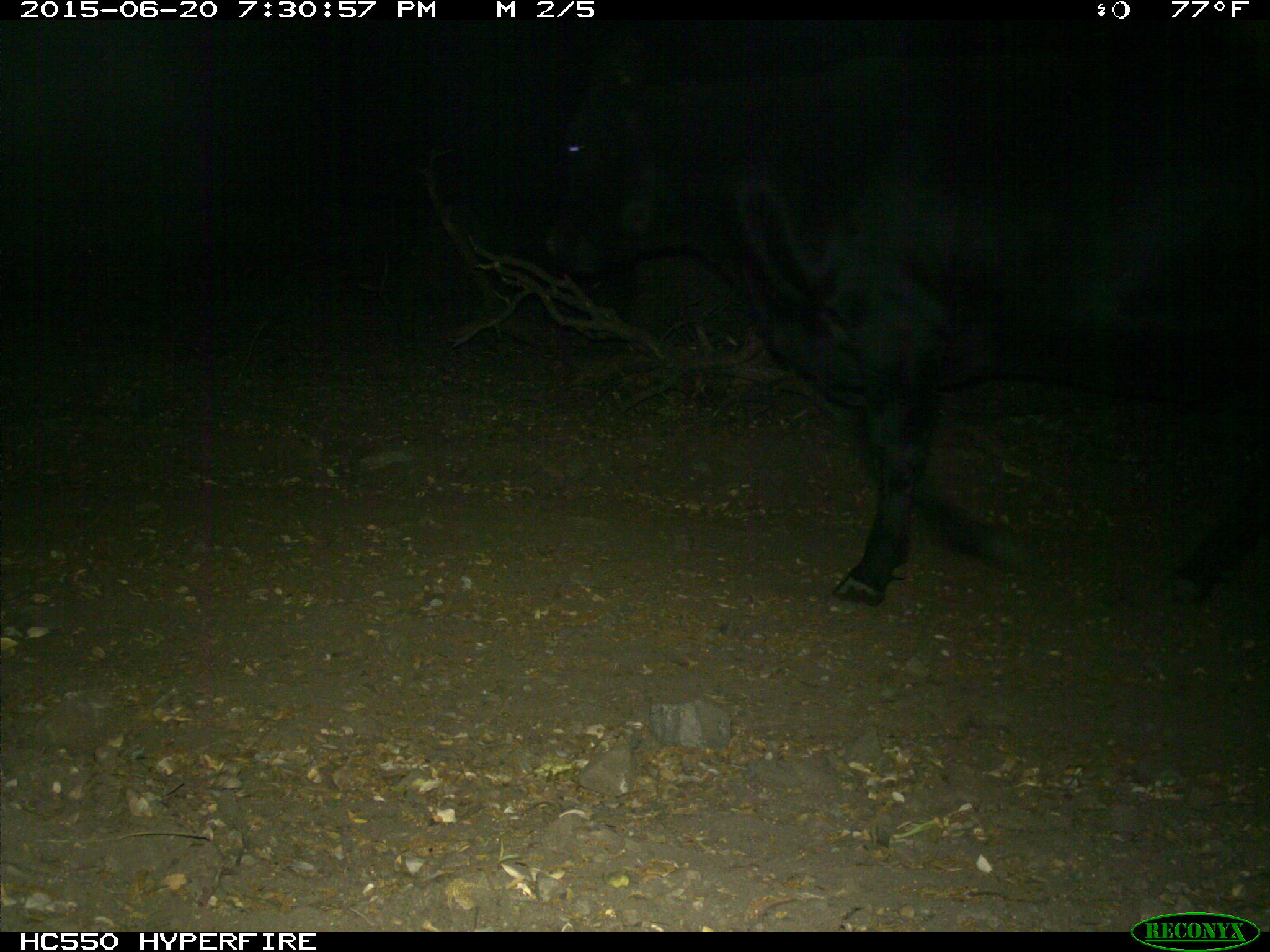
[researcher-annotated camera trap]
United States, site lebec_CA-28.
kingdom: Animalia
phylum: Chordata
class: Mammalia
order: Artiodactyla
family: Bovidae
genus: Bos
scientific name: Bos taurus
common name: domestic cow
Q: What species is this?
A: Bos taurus (domestic cow).